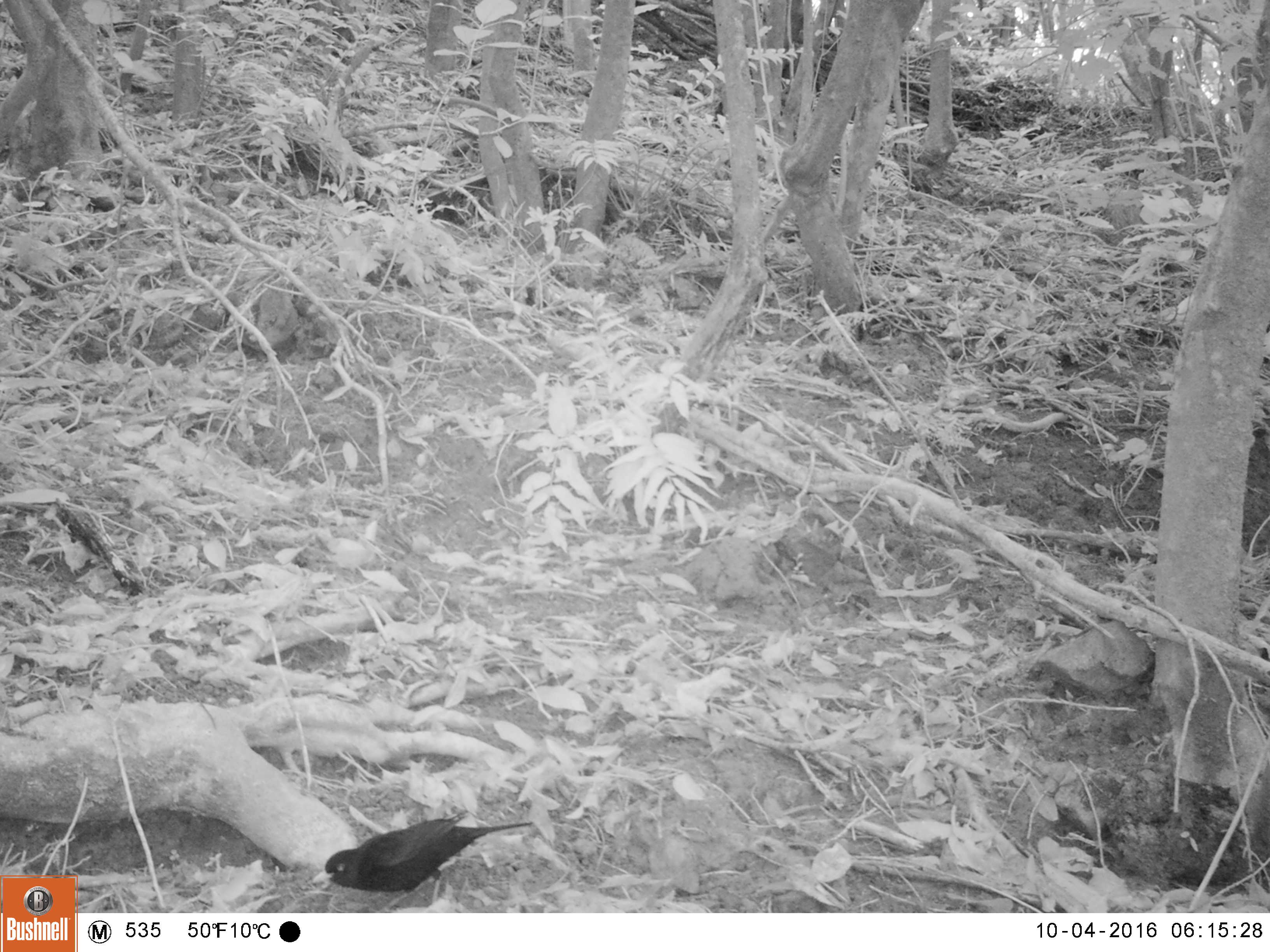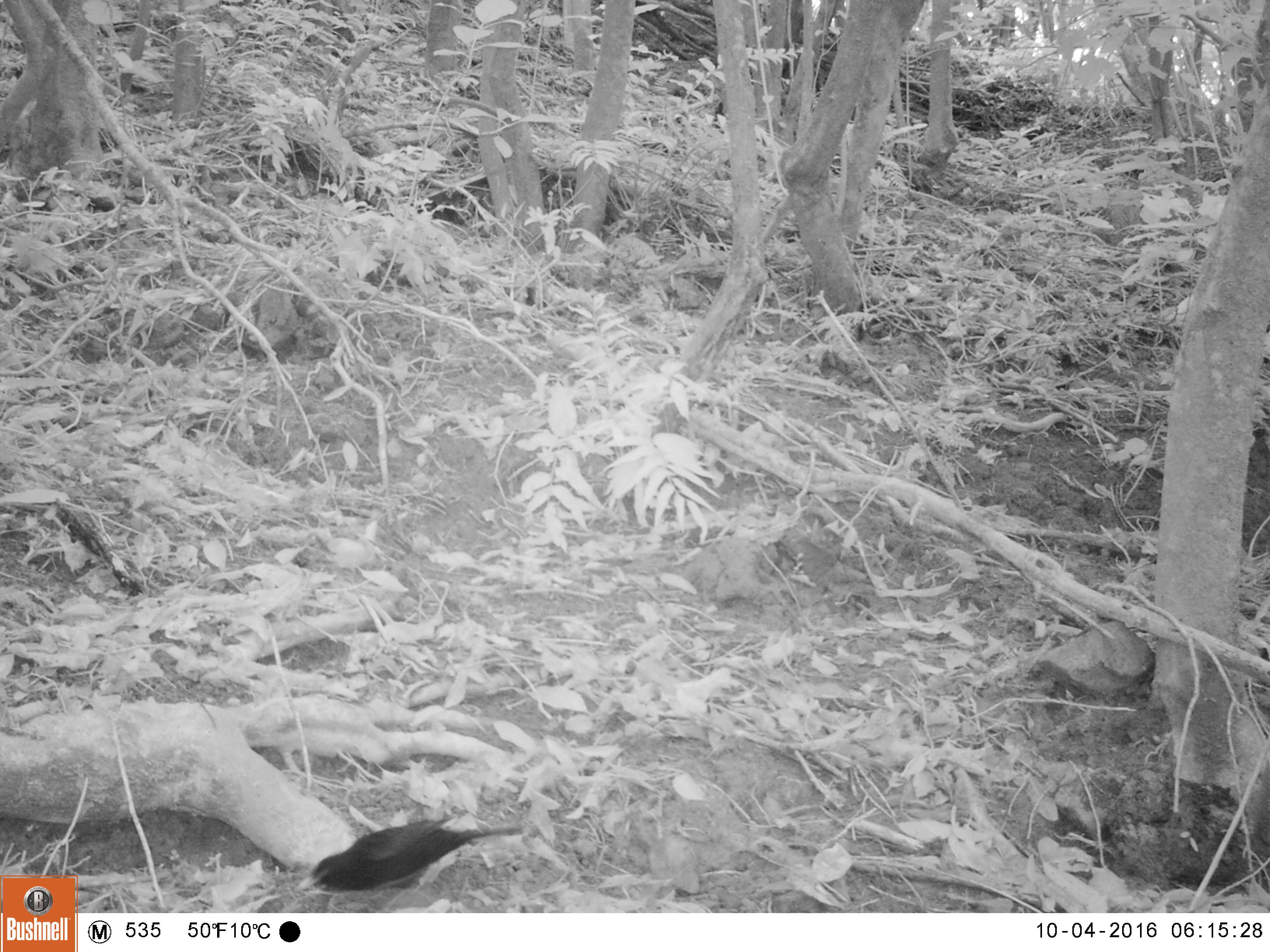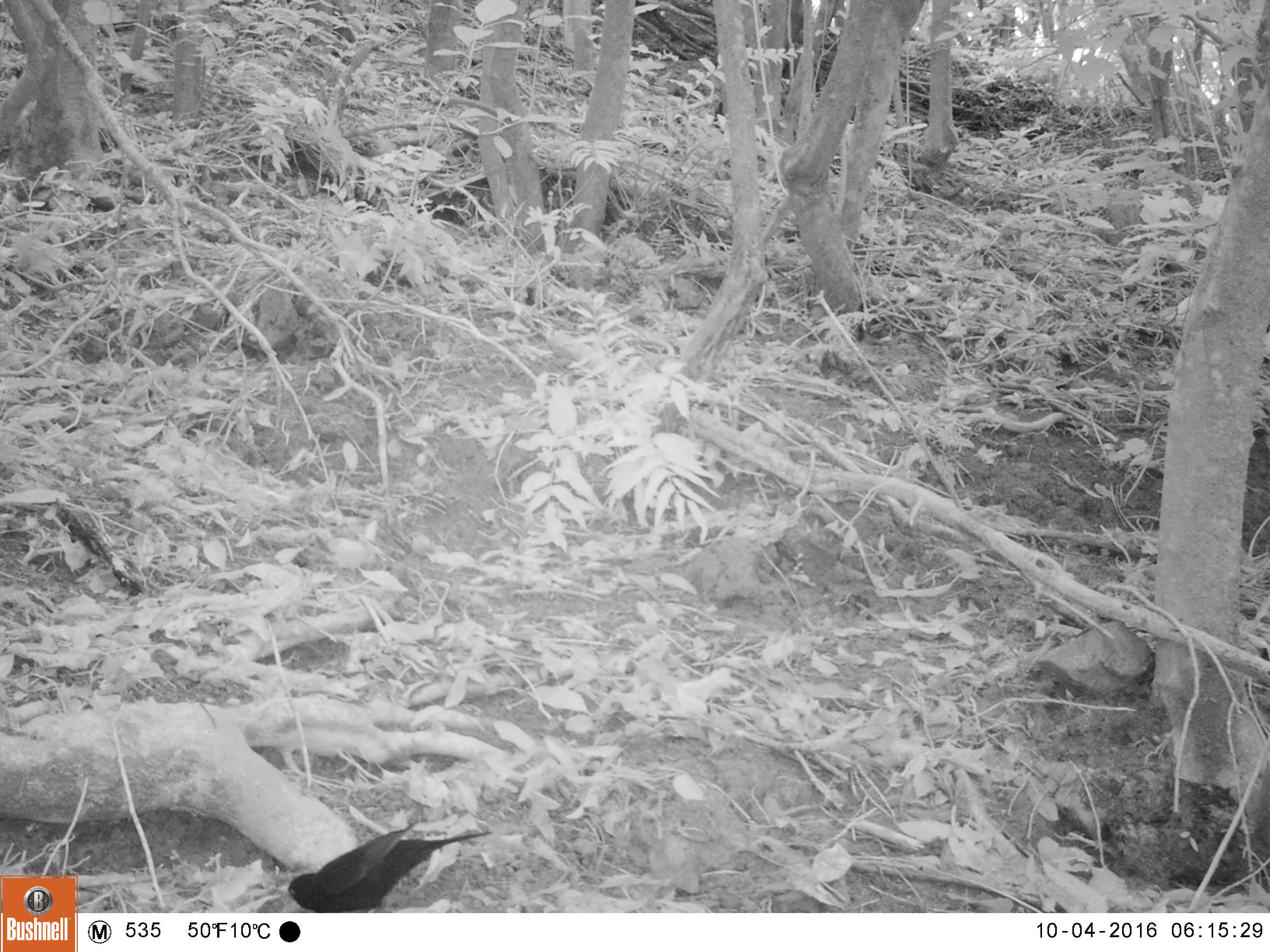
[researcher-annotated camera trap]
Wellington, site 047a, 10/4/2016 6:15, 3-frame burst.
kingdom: Animalia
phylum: Chordata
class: Aves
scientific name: Aves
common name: bird